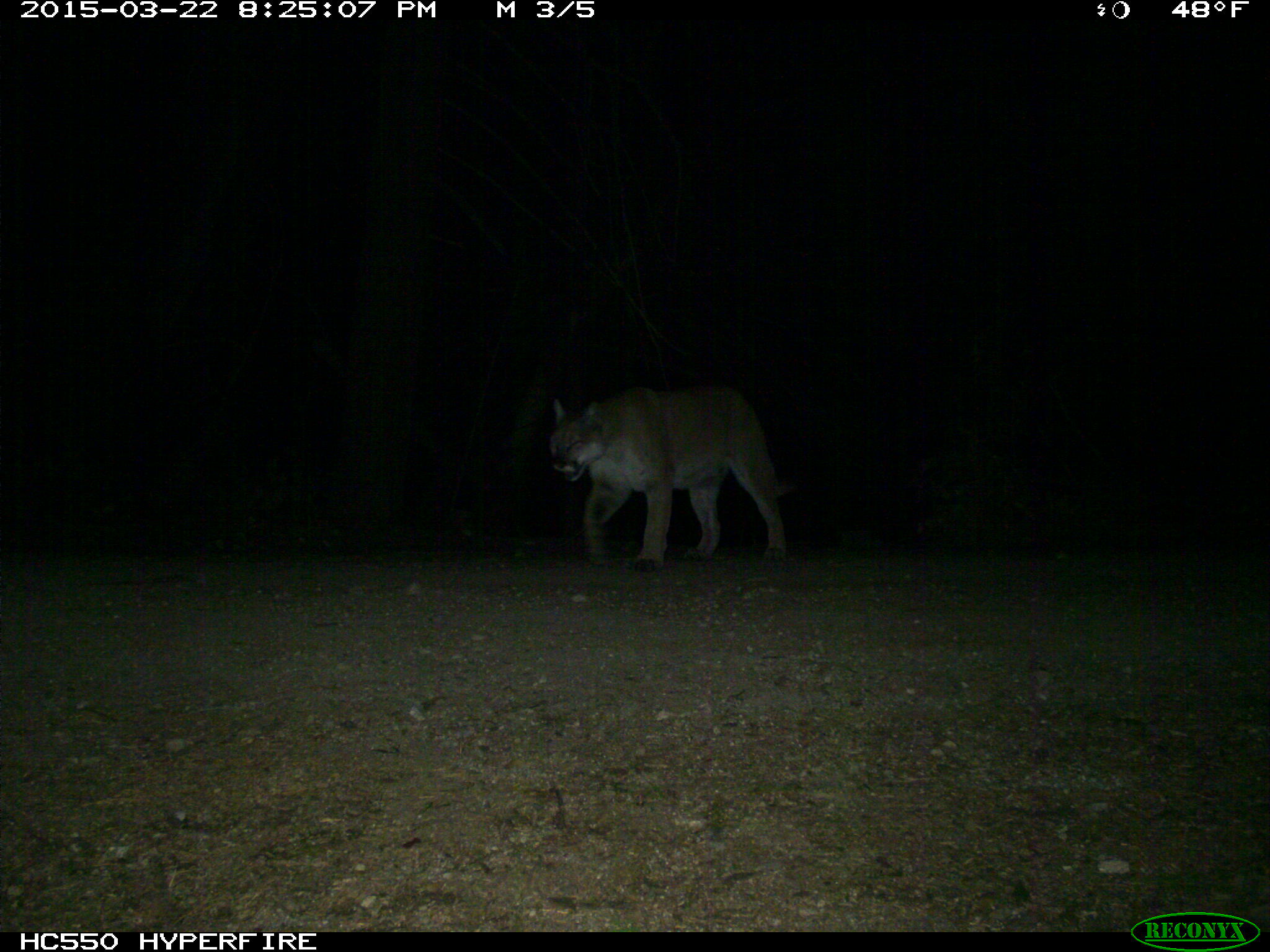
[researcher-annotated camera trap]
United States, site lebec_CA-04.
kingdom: Animalia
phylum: Chordata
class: Mammalia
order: Carnivora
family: Felidae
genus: Puma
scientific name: Puma concolor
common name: mountain lion